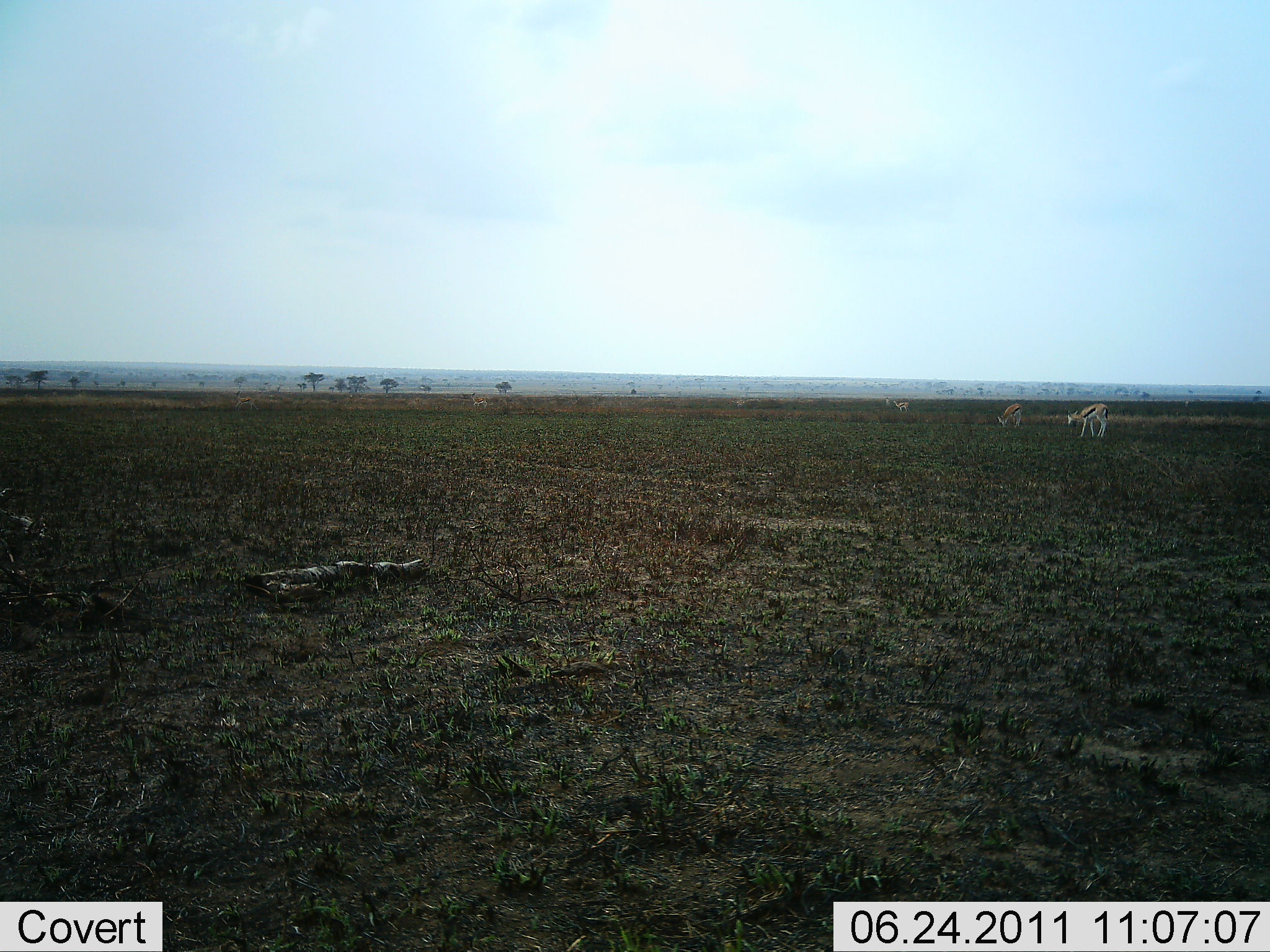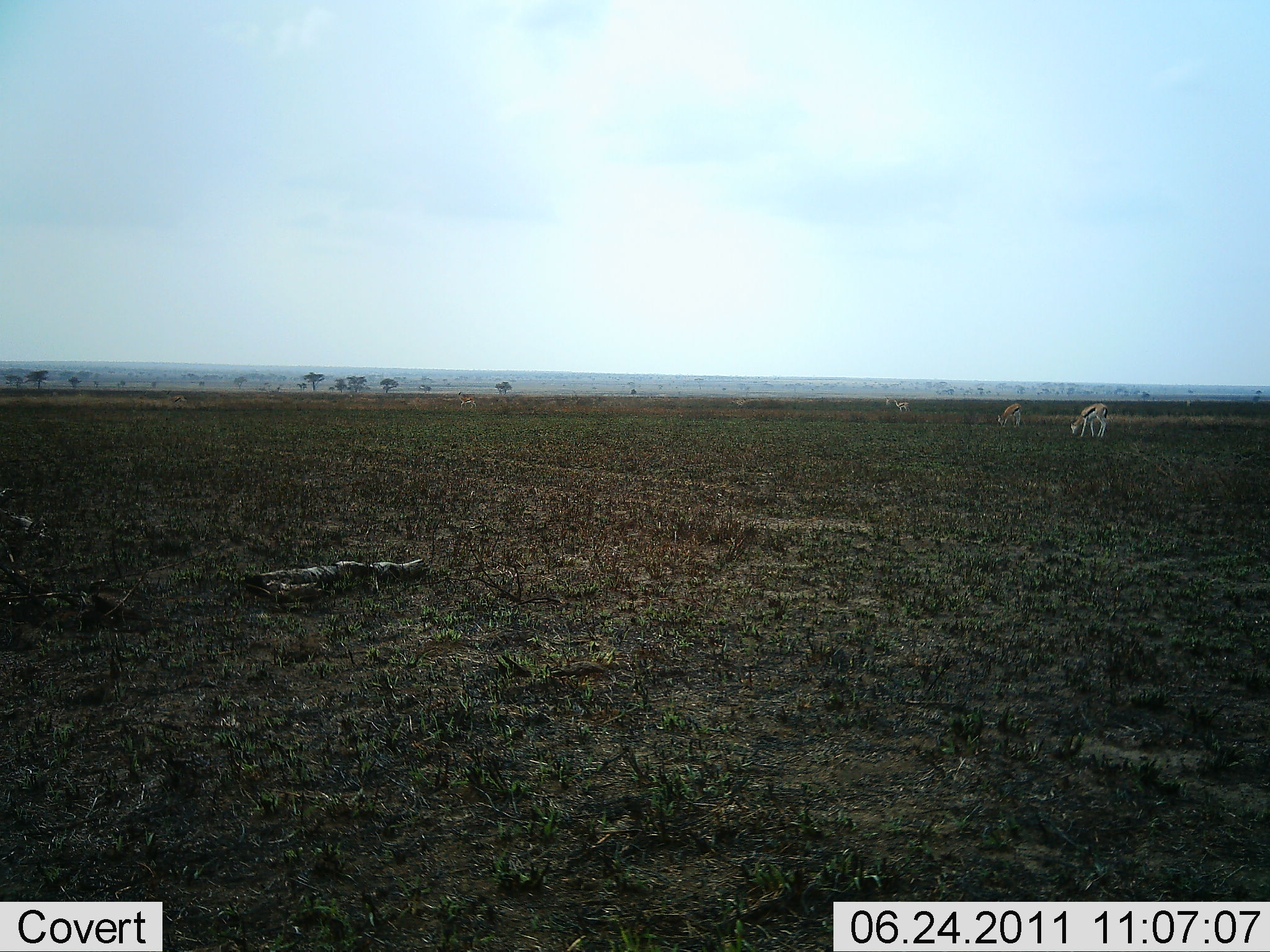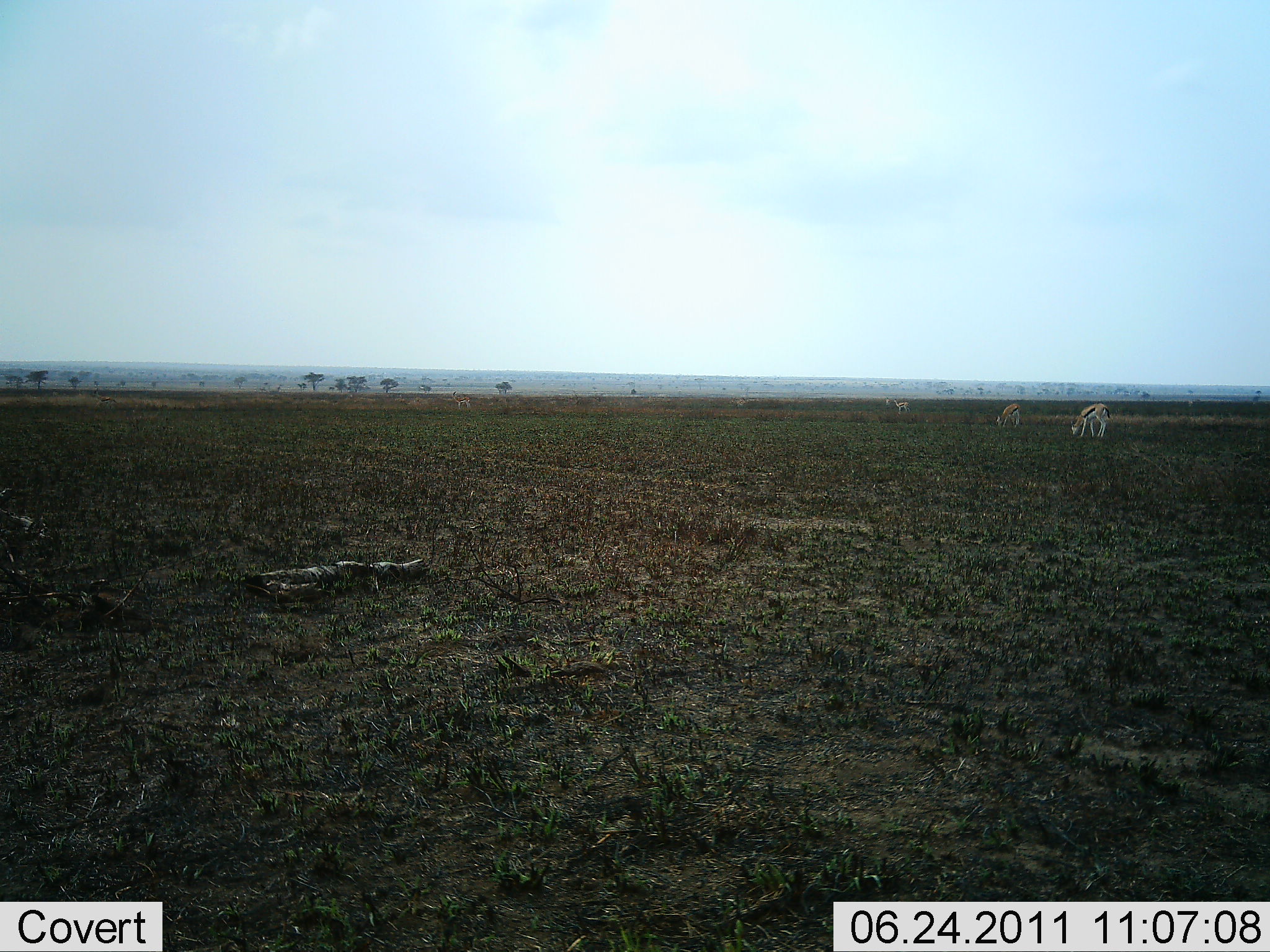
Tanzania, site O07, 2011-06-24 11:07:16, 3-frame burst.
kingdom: Animalia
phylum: Chordata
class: Mammalia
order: Artiodactyla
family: Bovidae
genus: Eudorcas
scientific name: Eudorcas thomsonii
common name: thomson's gazelle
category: gazellethomsons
Gazellethomsons (thomson's gazelle) (Eudorcas thomsonii), count 4. Behavior (volunteer vote fractions): standing 30%, resting 0%, moving 30%, interacting 10%. Young present (vote fraction): 0%. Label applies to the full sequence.